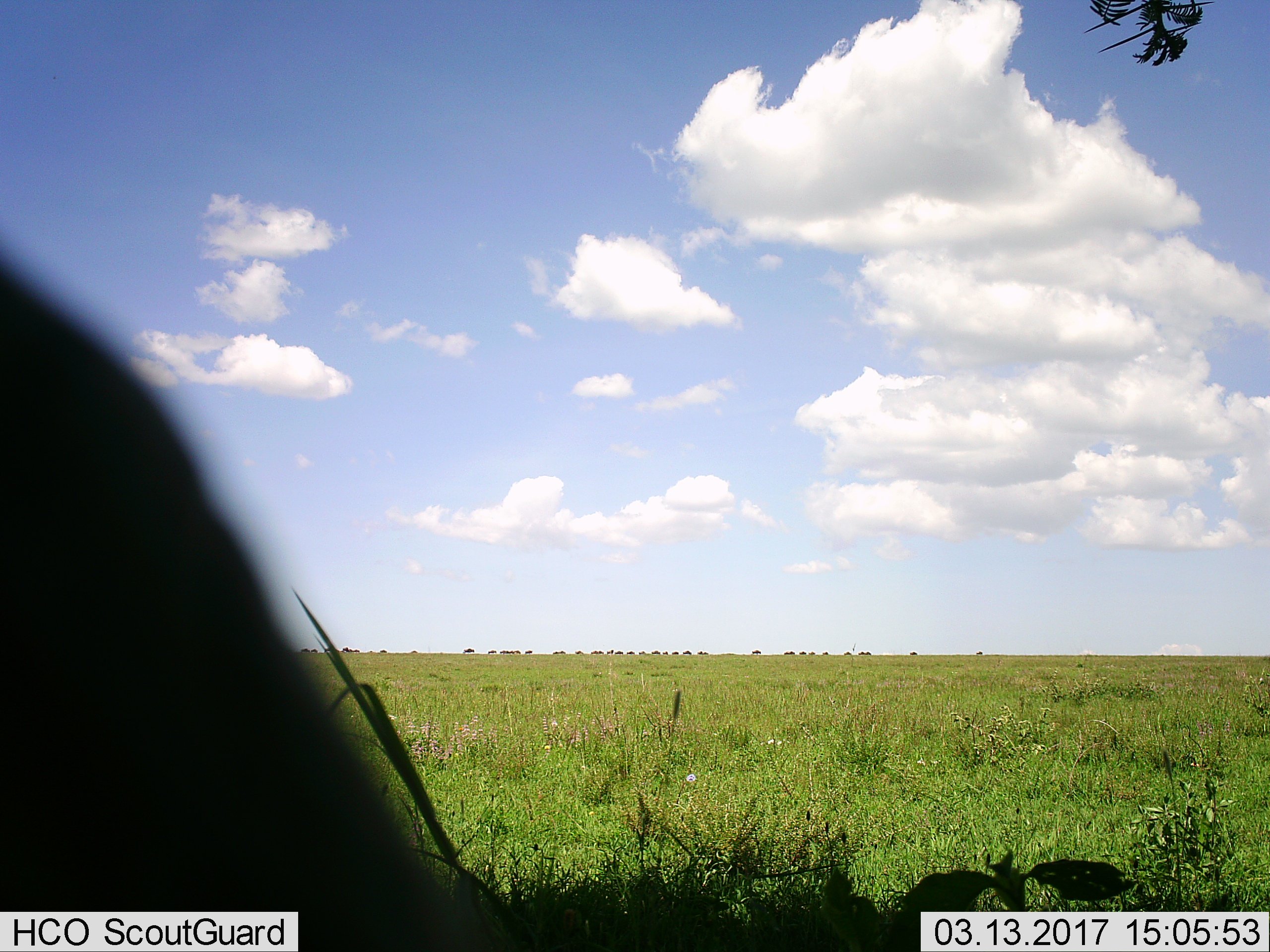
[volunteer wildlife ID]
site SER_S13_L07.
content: unidentified animal